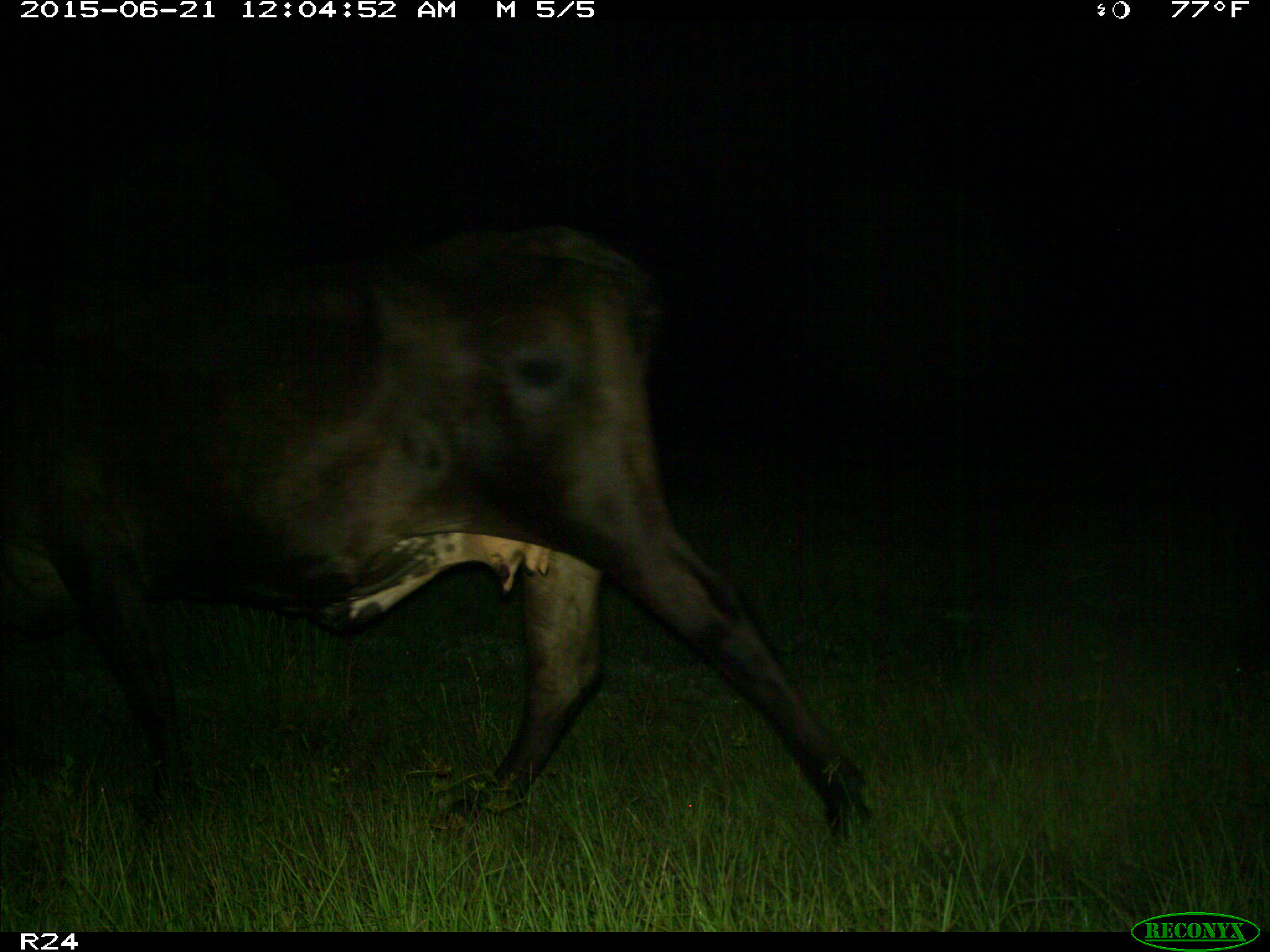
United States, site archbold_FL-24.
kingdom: Animalia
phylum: Chordata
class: Mammalia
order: Artiodactyla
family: Bovidae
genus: Bos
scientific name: Bos taurus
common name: domestic cow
Bos taurus (domestic cow).